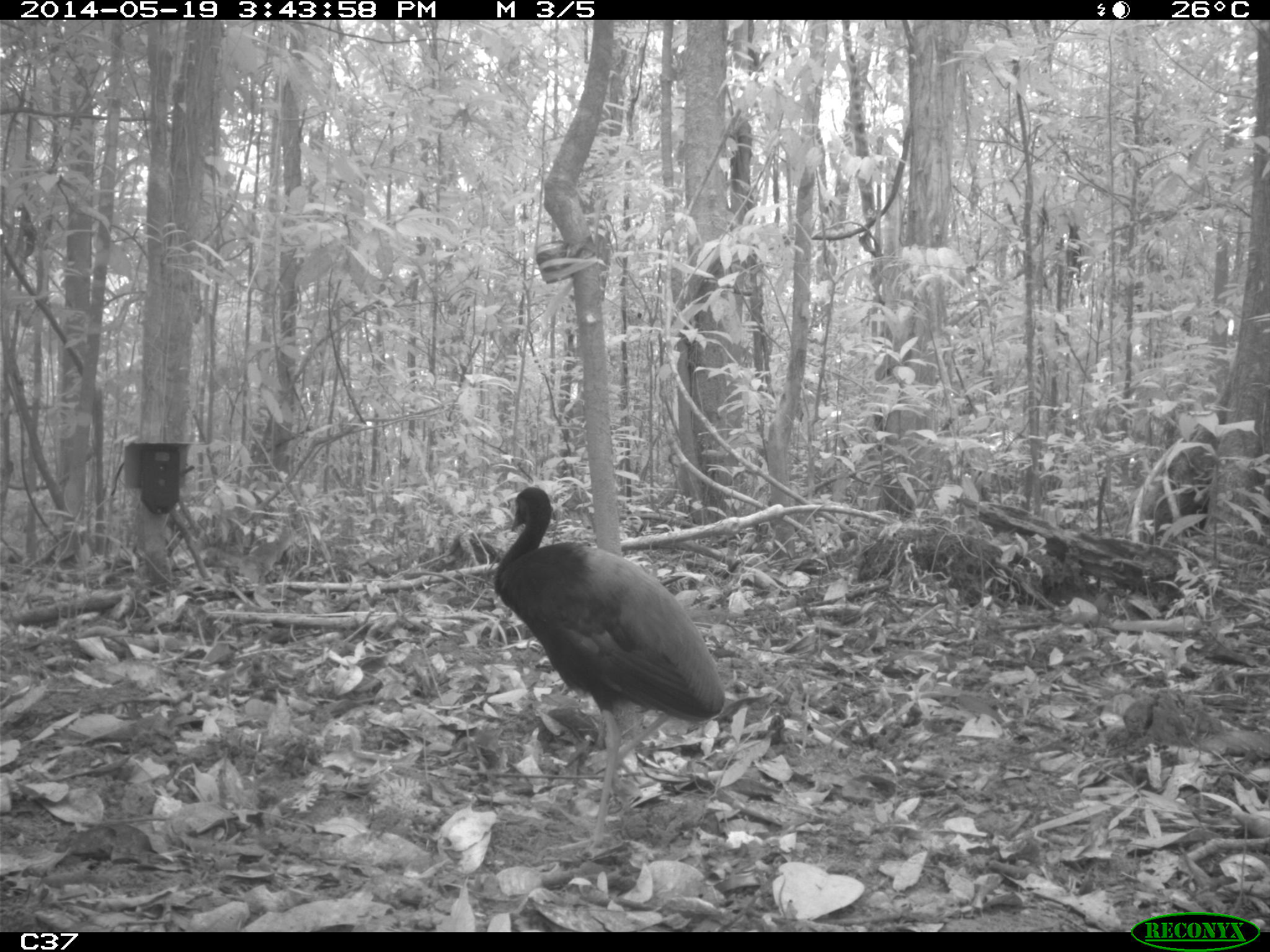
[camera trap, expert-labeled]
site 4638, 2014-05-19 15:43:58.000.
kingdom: Animalia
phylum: Chordata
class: Aves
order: Gruiformes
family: Psophiidae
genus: Psophia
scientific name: Psophia crepitans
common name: gray-winged trumpeter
Psophia crepitans (gray-winged trumpeter), count 1, age adult.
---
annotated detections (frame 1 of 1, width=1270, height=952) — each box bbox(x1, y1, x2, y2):
psophia crepitans: bbox(494, 485, 725, 856)